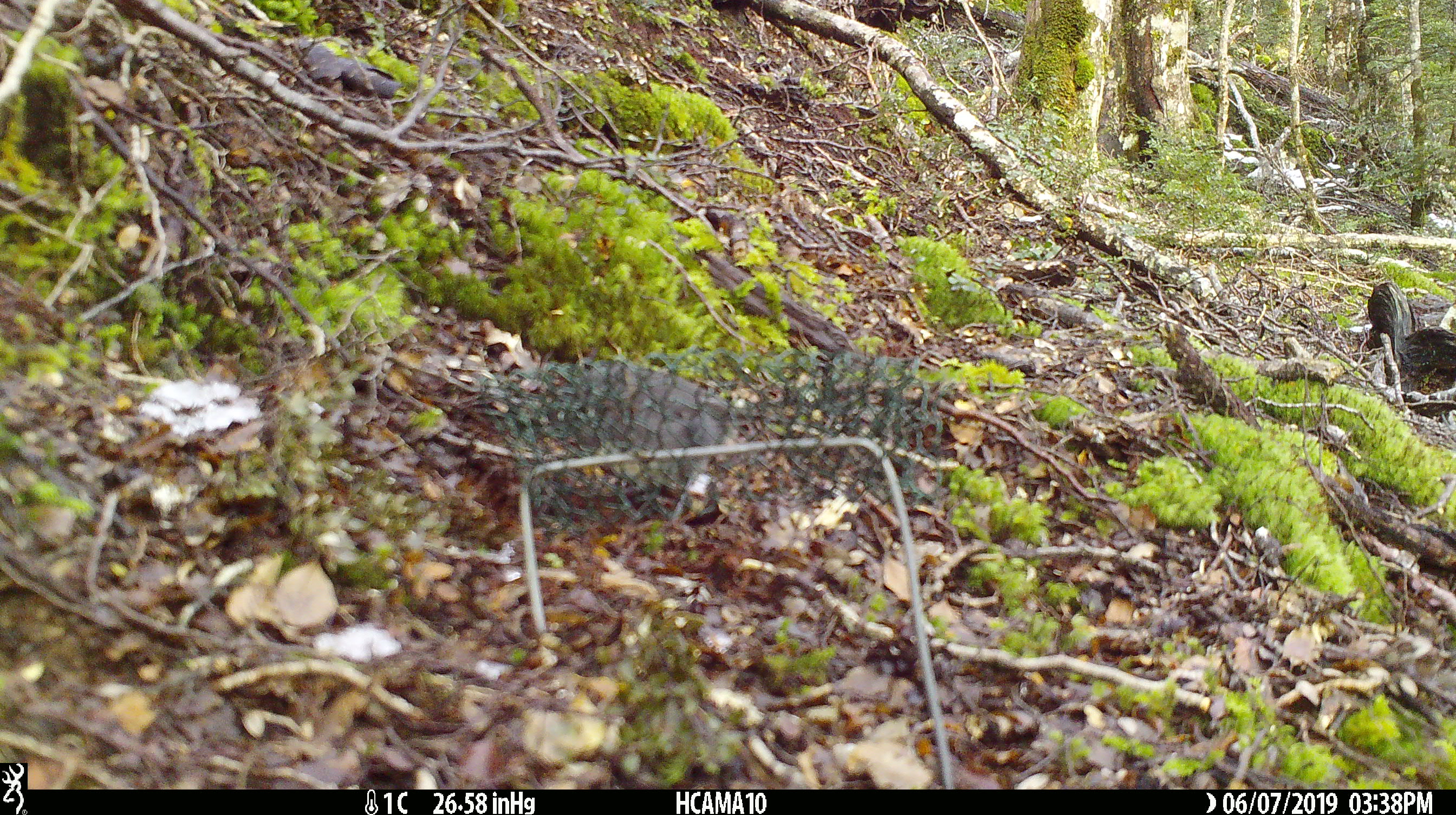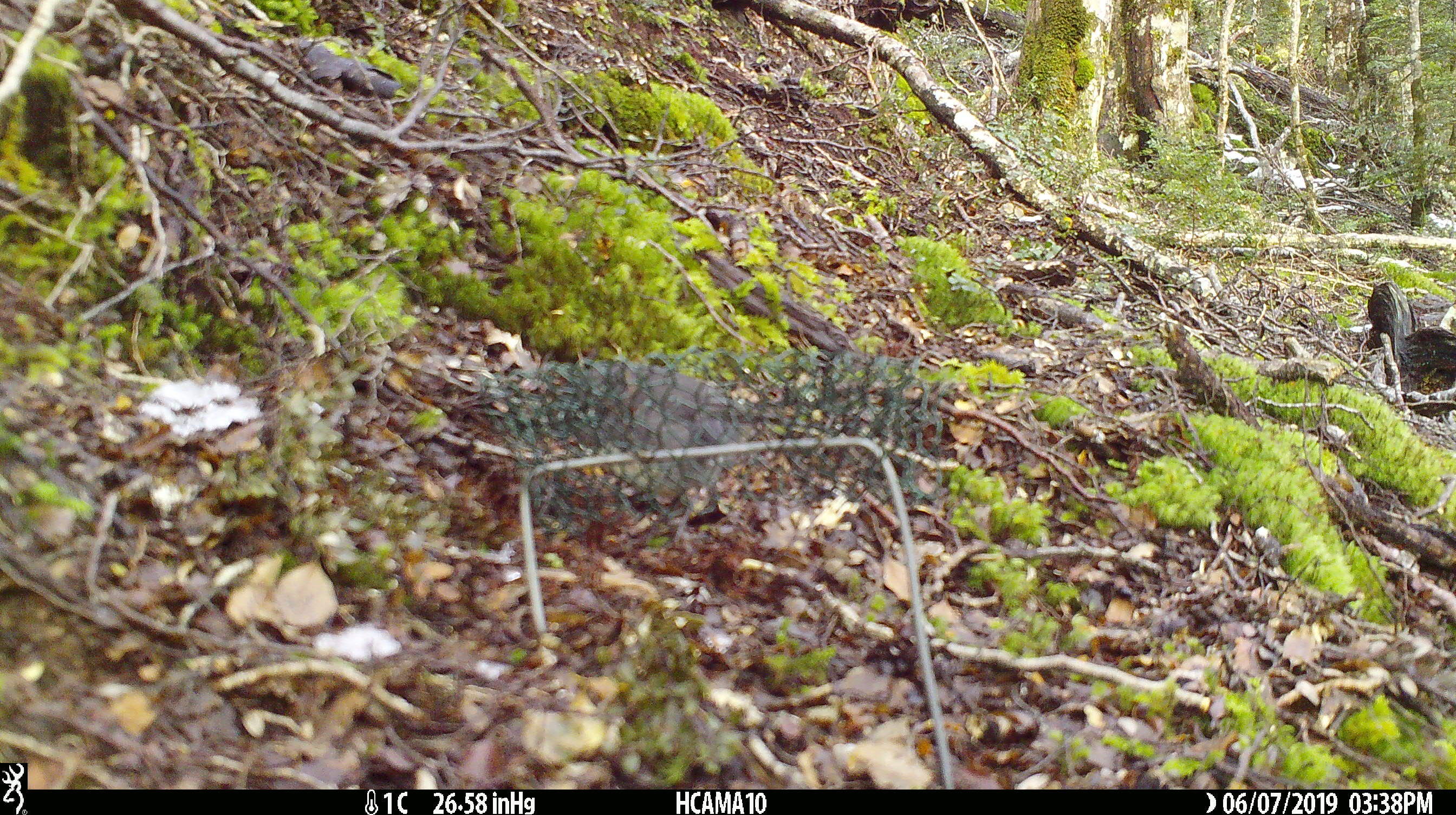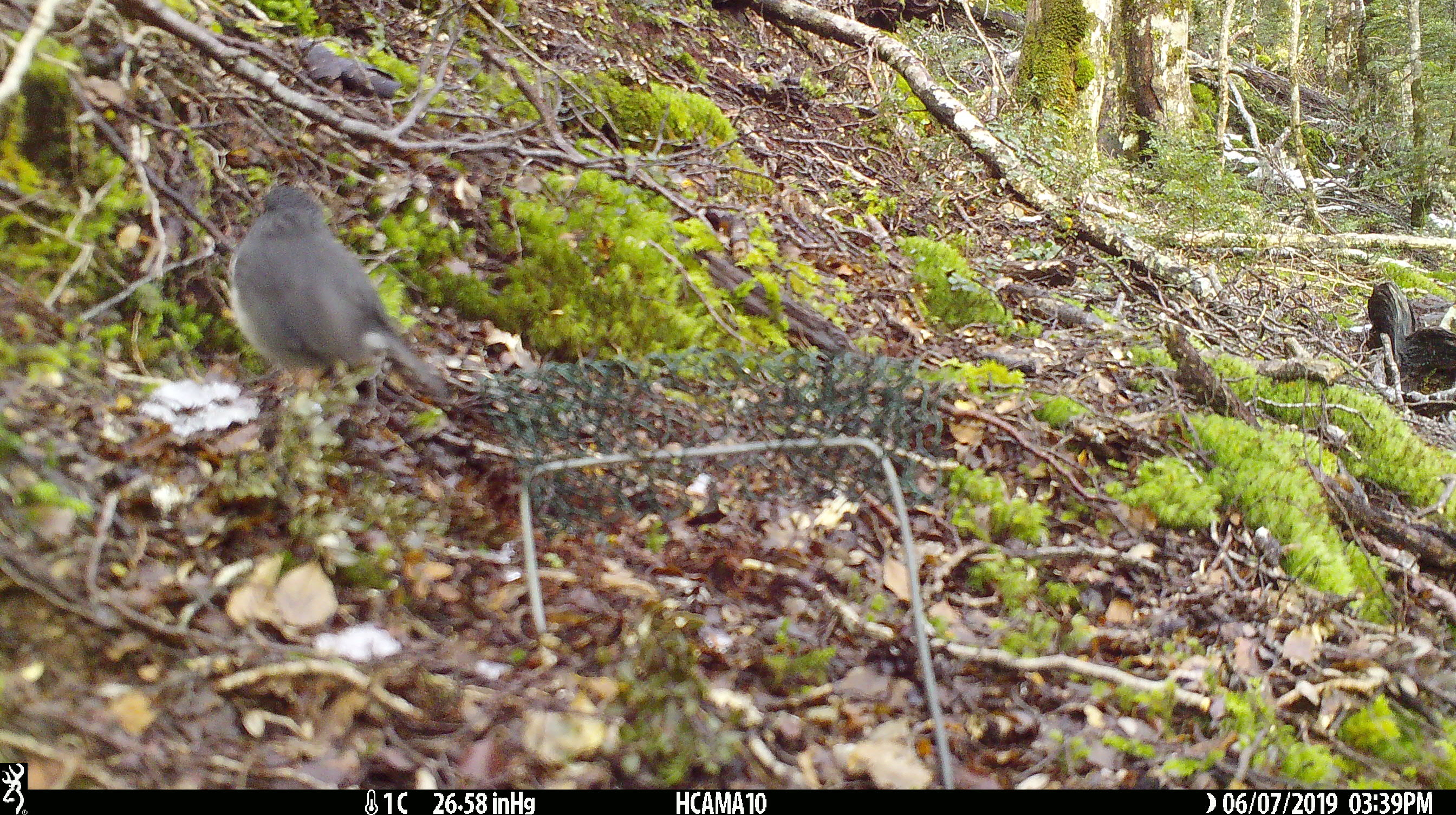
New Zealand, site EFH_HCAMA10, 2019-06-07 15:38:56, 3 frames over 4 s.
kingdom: Animalia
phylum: Chordata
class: Aves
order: Passeriformes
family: Petroicidae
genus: Petroica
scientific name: Petroica australis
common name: new zealand robin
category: robin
Robin (new zealand robin) (Petroica australis).